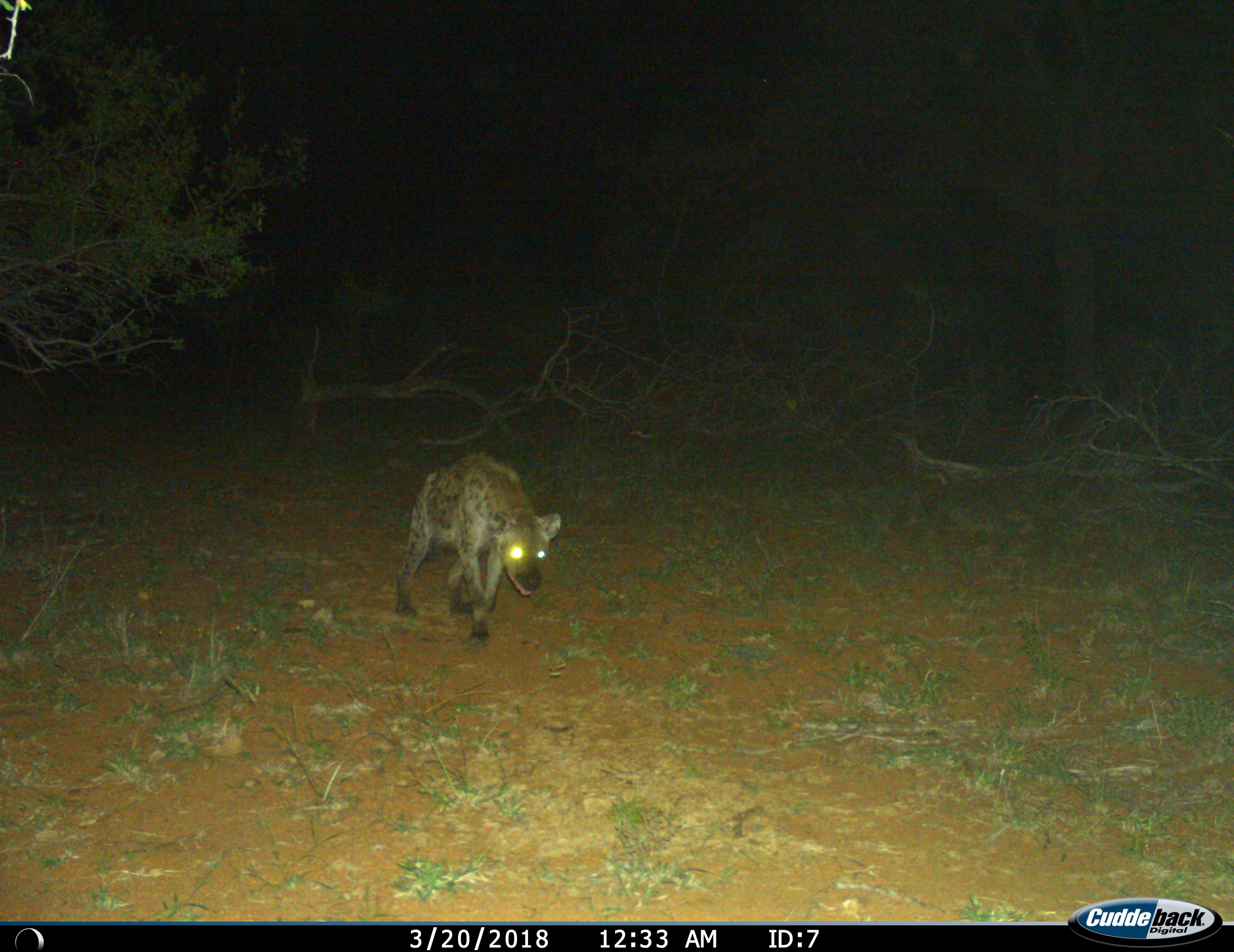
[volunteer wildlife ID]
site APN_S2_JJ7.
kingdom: Animalia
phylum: Chordata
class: Mammalia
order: Carnivora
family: Hyaenidae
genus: Crocuta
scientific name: Crocuta crocuta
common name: spotted hyena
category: hyenaspotted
Hyenaspotted (spotted hyena) (Crocuta crocuta), count 1. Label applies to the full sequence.